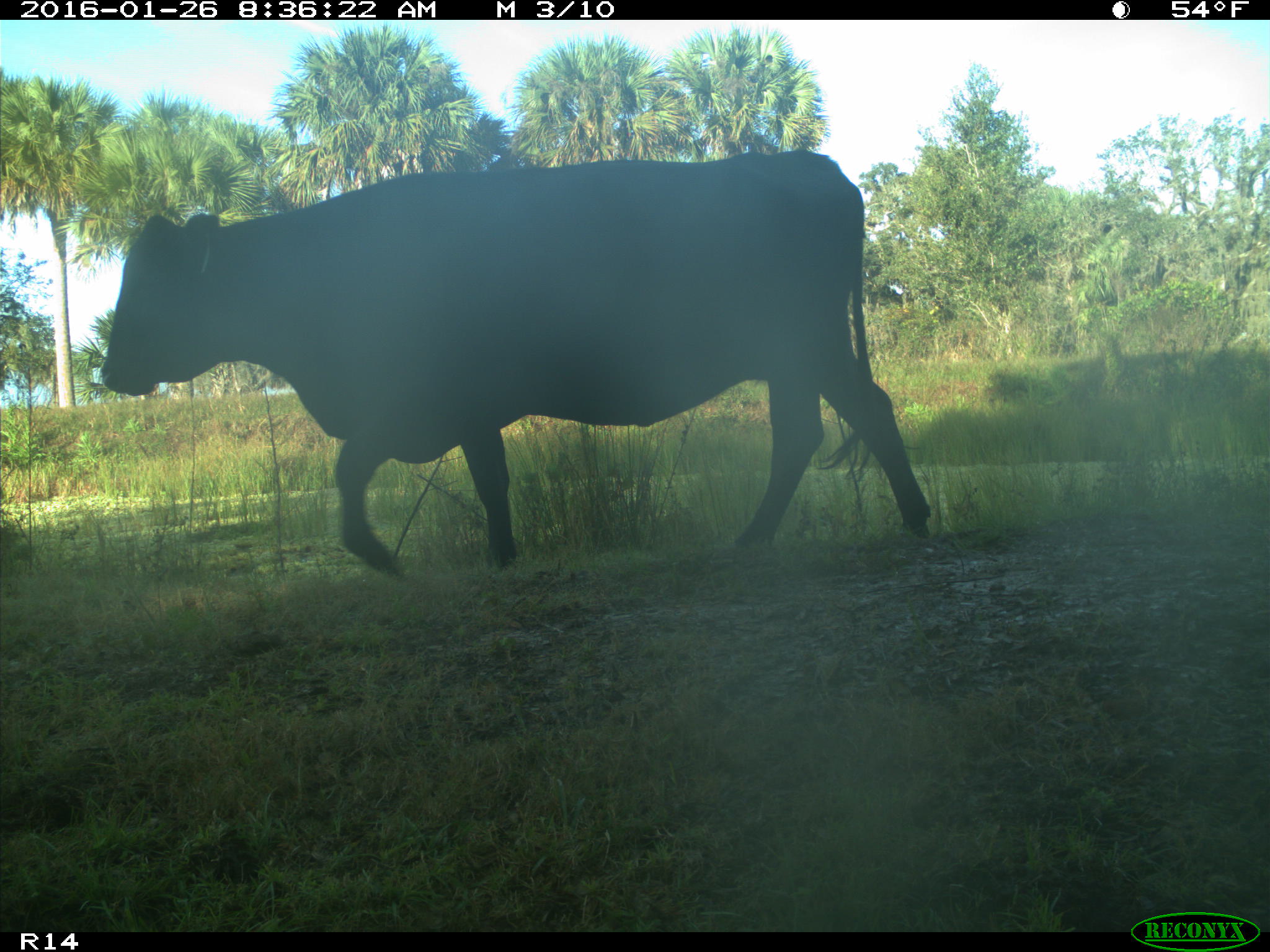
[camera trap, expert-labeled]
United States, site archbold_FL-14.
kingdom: Animalia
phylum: Chordata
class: Mammalia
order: Artiodactyla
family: Bovidae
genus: Bos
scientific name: Bos taurus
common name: domestic cow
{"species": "Bos taurus (domestic cow)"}